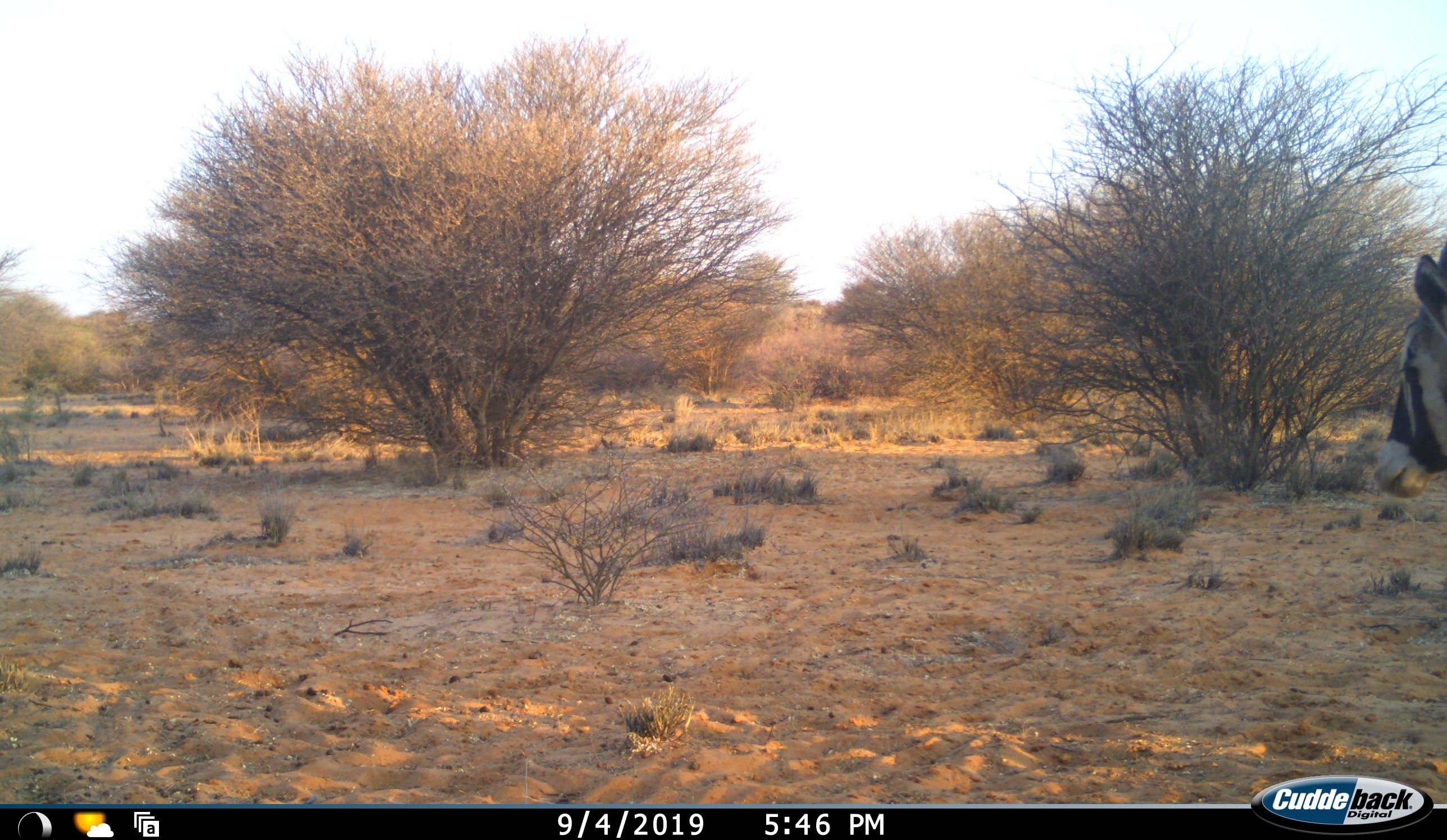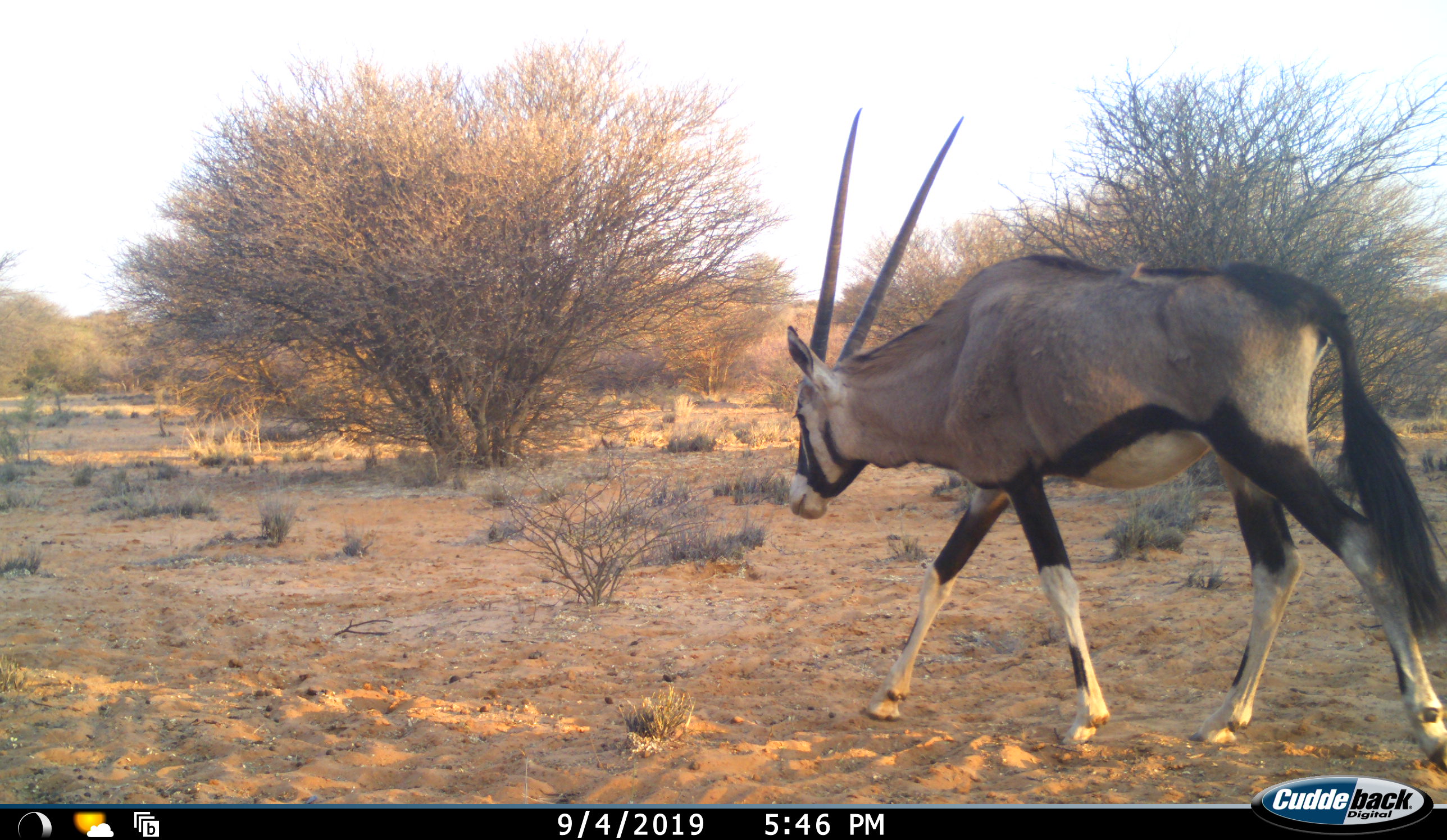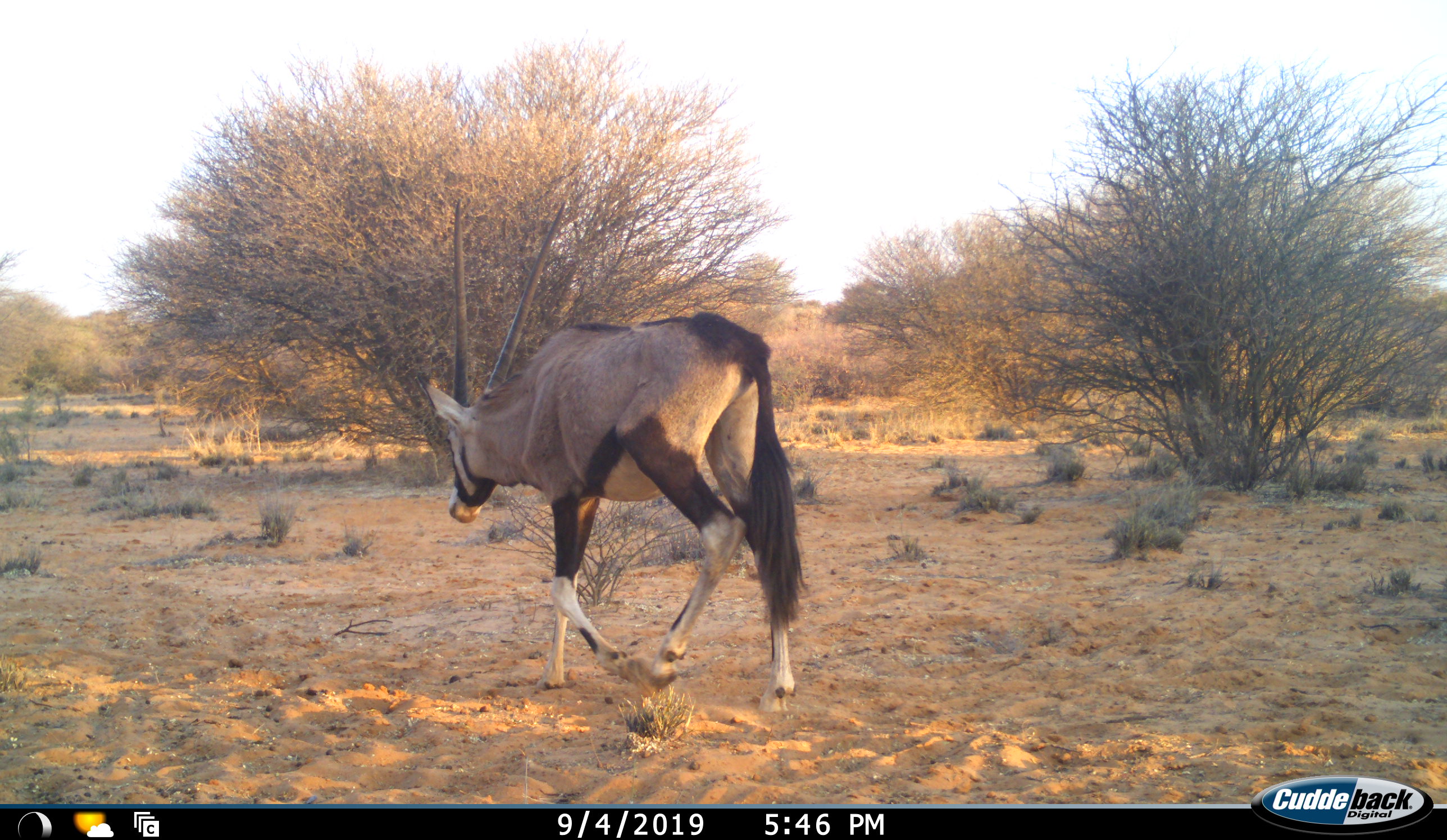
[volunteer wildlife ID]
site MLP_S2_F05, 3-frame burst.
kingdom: Animalia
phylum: Chordata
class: Mammalia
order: Artiodactyla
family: Bovidae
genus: Oryx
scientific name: Oryx gazella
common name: gemsbok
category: oryx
Oryx (gemsbok) (Oryx gazella), count 1. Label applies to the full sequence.